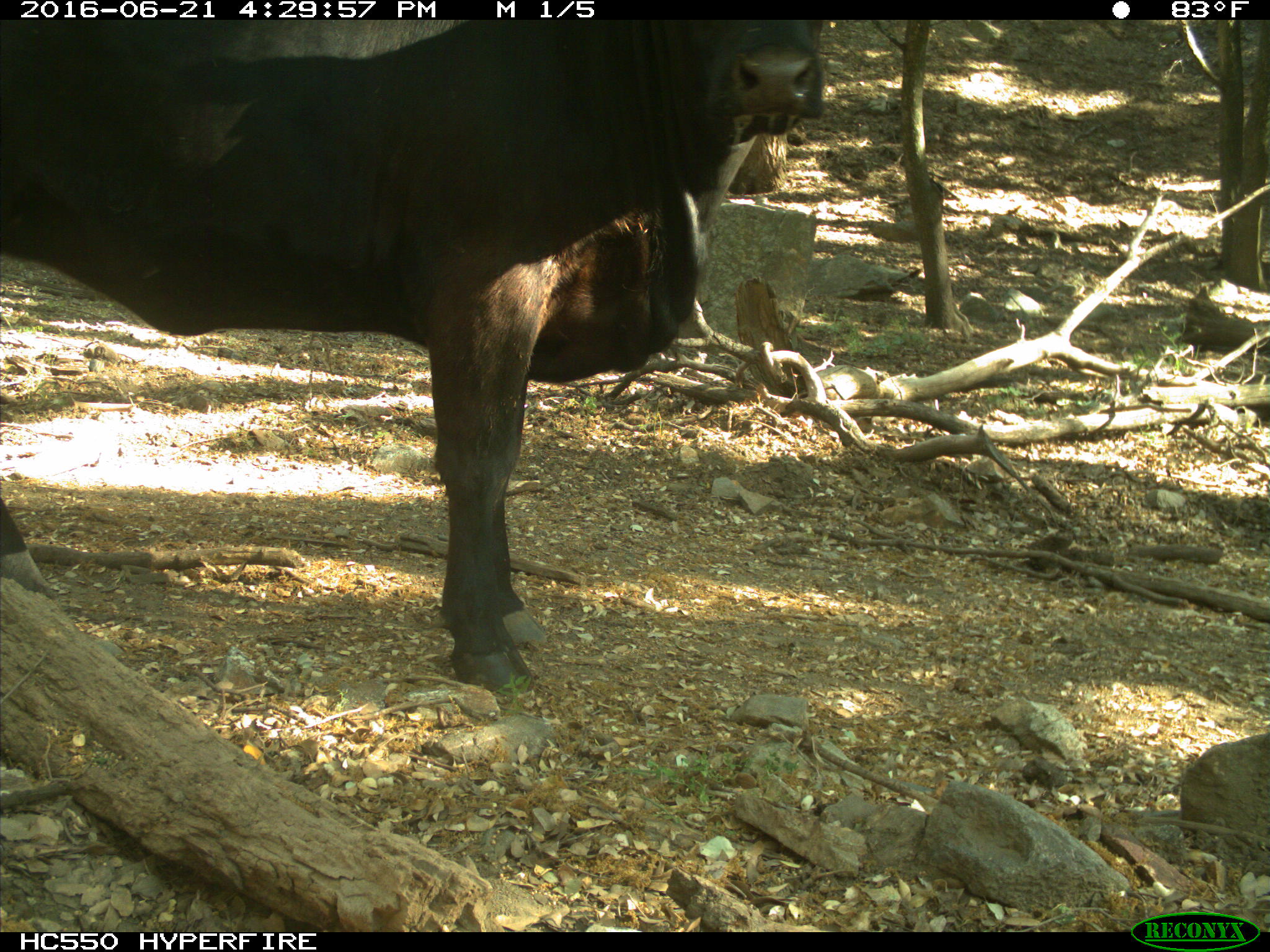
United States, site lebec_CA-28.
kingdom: Animalia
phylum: Chordata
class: Mammalia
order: Artiodactyla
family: Bovidae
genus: Bos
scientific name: Bos taurus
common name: domestic cow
Bos taurus (domestic cow).